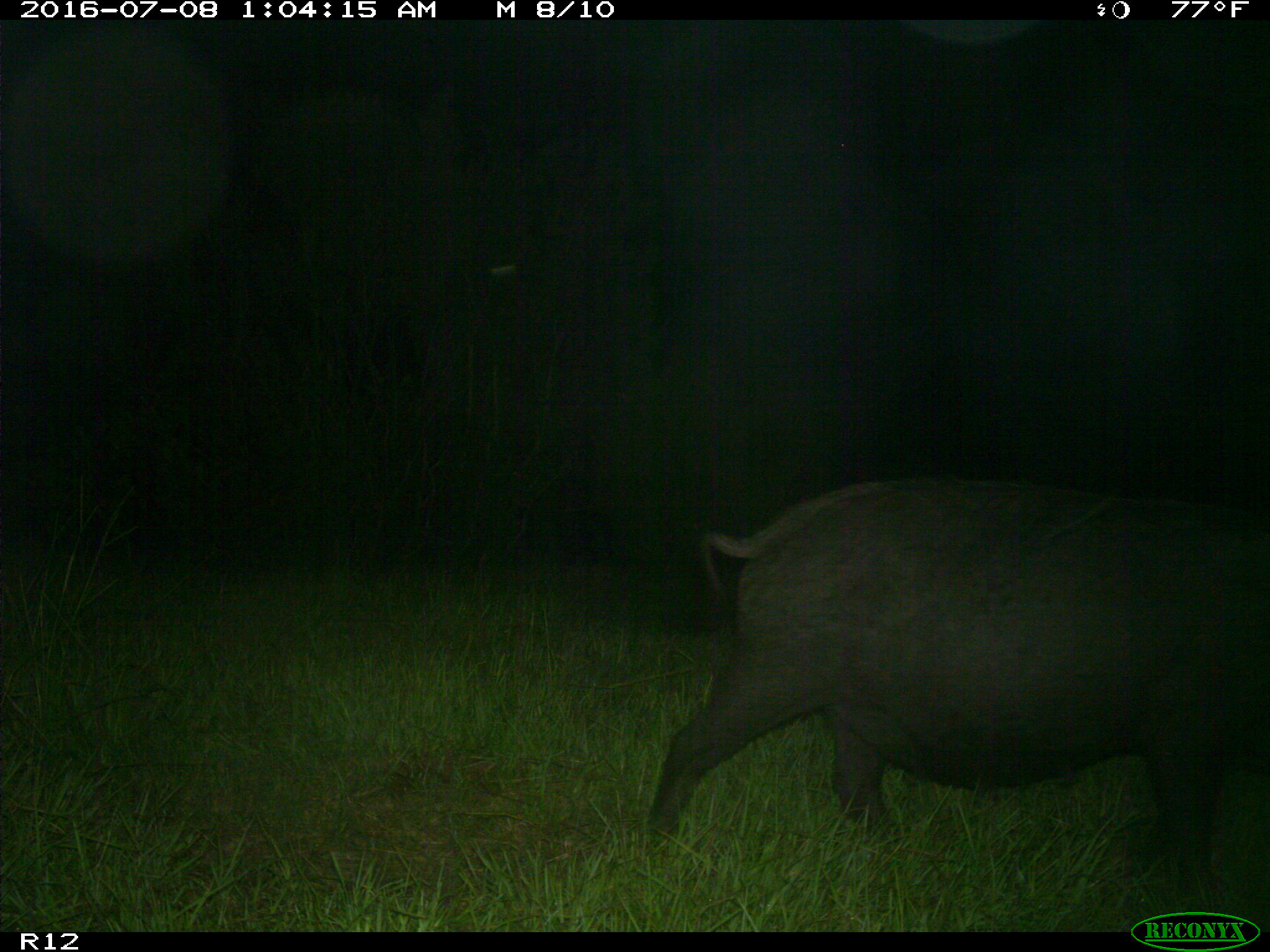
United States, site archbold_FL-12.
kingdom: Animalia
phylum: Chordata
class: Mammalia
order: Artiodactyla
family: Suidae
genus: Sus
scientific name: Sus scrofa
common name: wild boar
Sus scrofa (wild boar).